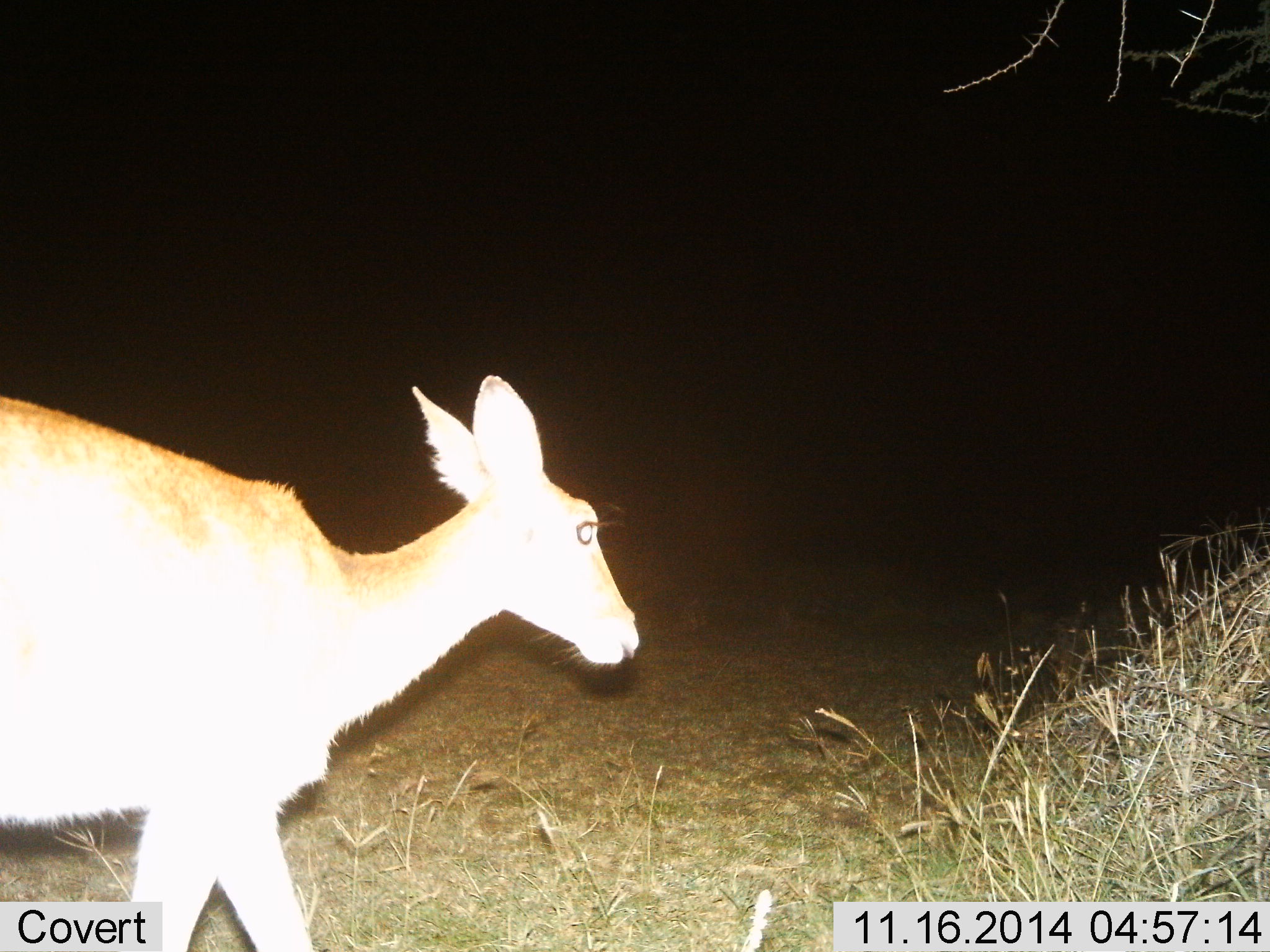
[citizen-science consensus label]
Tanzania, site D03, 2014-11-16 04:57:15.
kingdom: Animalia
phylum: Chordata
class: Mammalia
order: Artiodactyla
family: Bovidae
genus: Redunca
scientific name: Redunca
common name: reedbuck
Reedbuck (Redunca), count 1. Behavior (volunteer vote fractions): standing 30%, resting 0%, moving 70%, interacting 0%. Young present (vote fraction): 0%. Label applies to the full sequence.